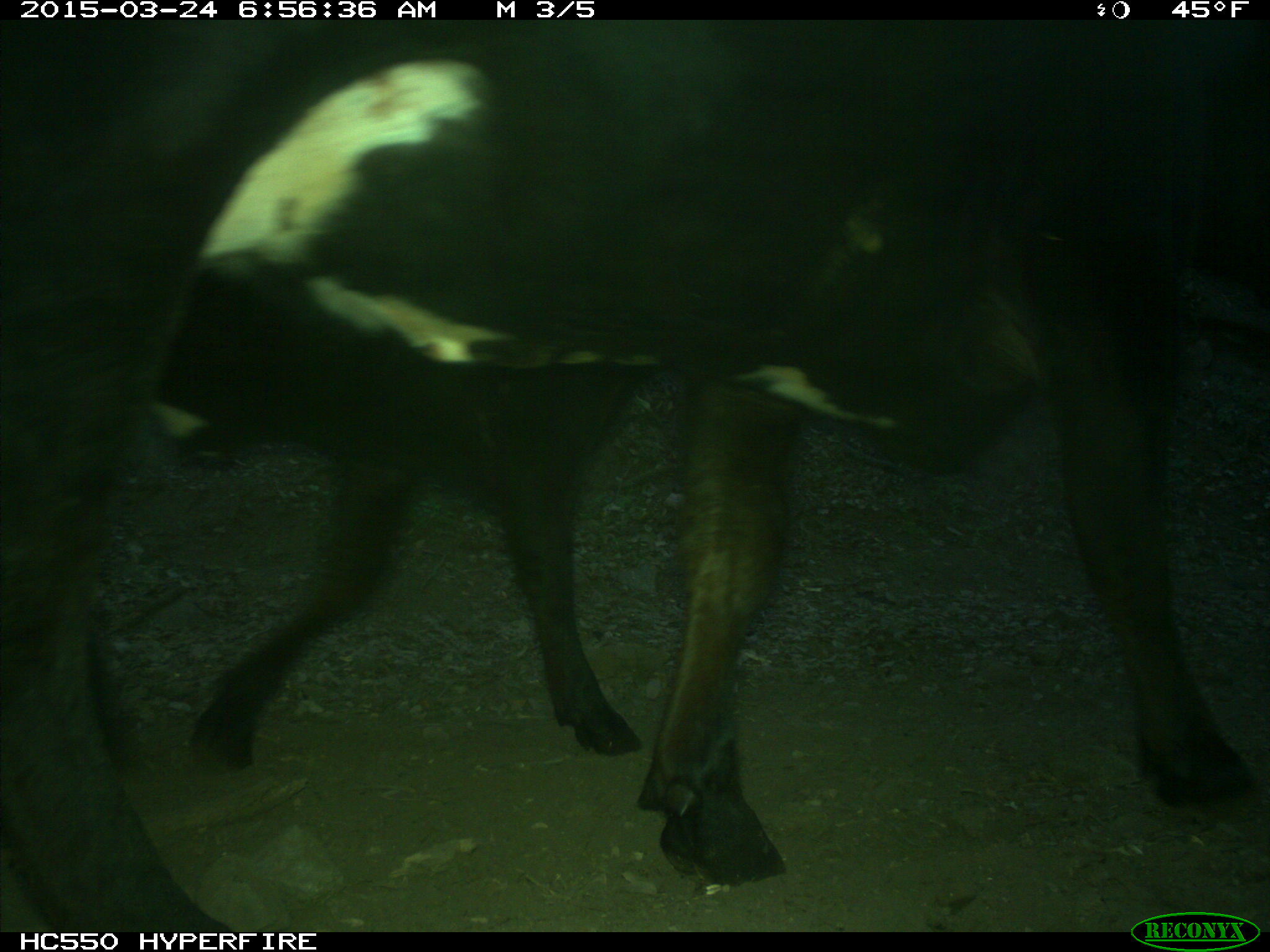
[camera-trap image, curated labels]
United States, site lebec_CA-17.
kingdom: Animalia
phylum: Chordata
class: Mammalia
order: Artiodactyla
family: Bovidae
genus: Bos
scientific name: Bos taurus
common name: domestic cow